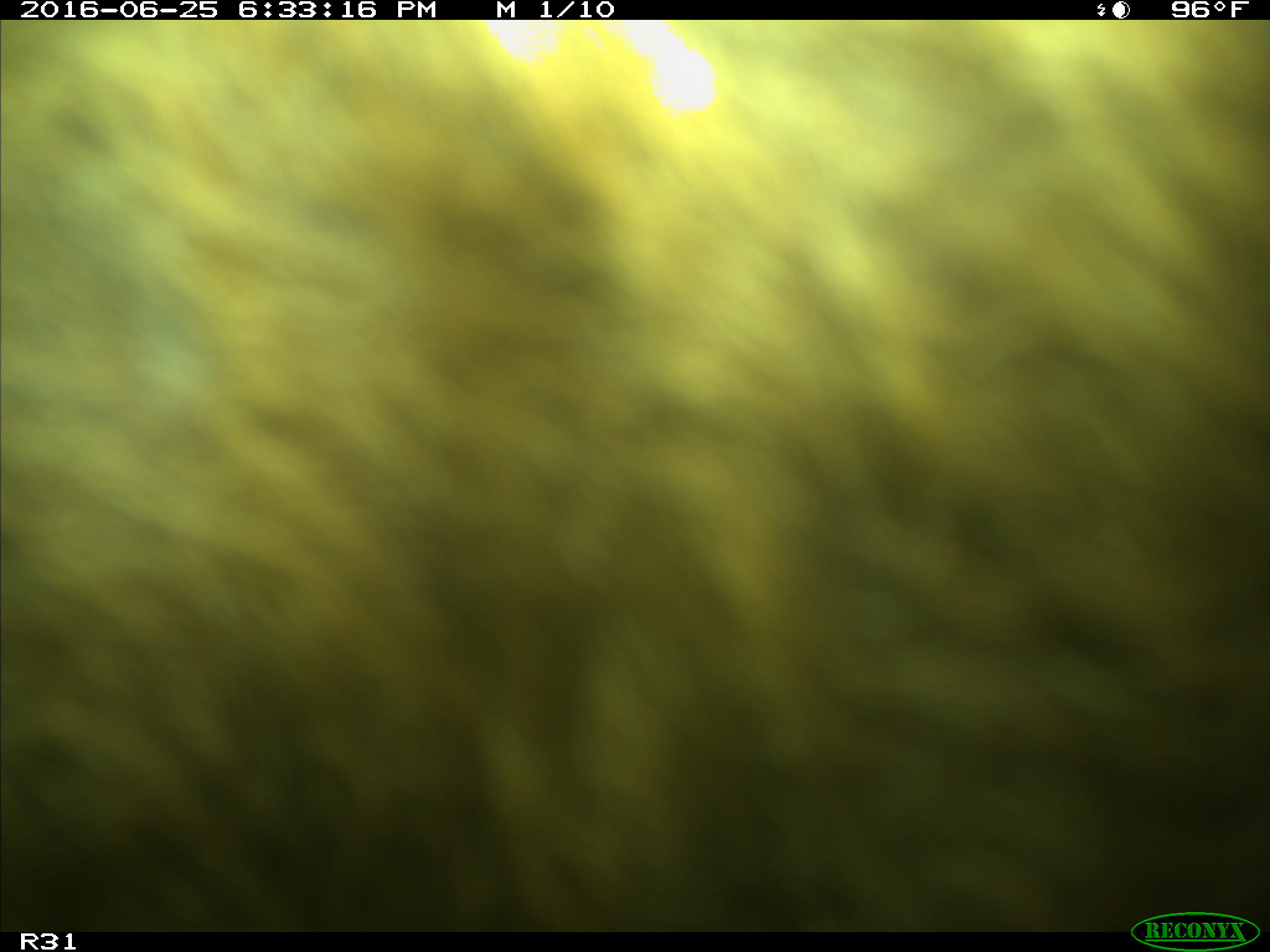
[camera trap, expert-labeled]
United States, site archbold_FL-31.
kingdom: Animalia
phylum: Chordata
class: Mammalia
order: Artiodactyla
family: Bovidae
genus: Bos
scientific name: Bos taurus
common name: domestic cow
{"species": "Bos taurus (domestic cow)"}